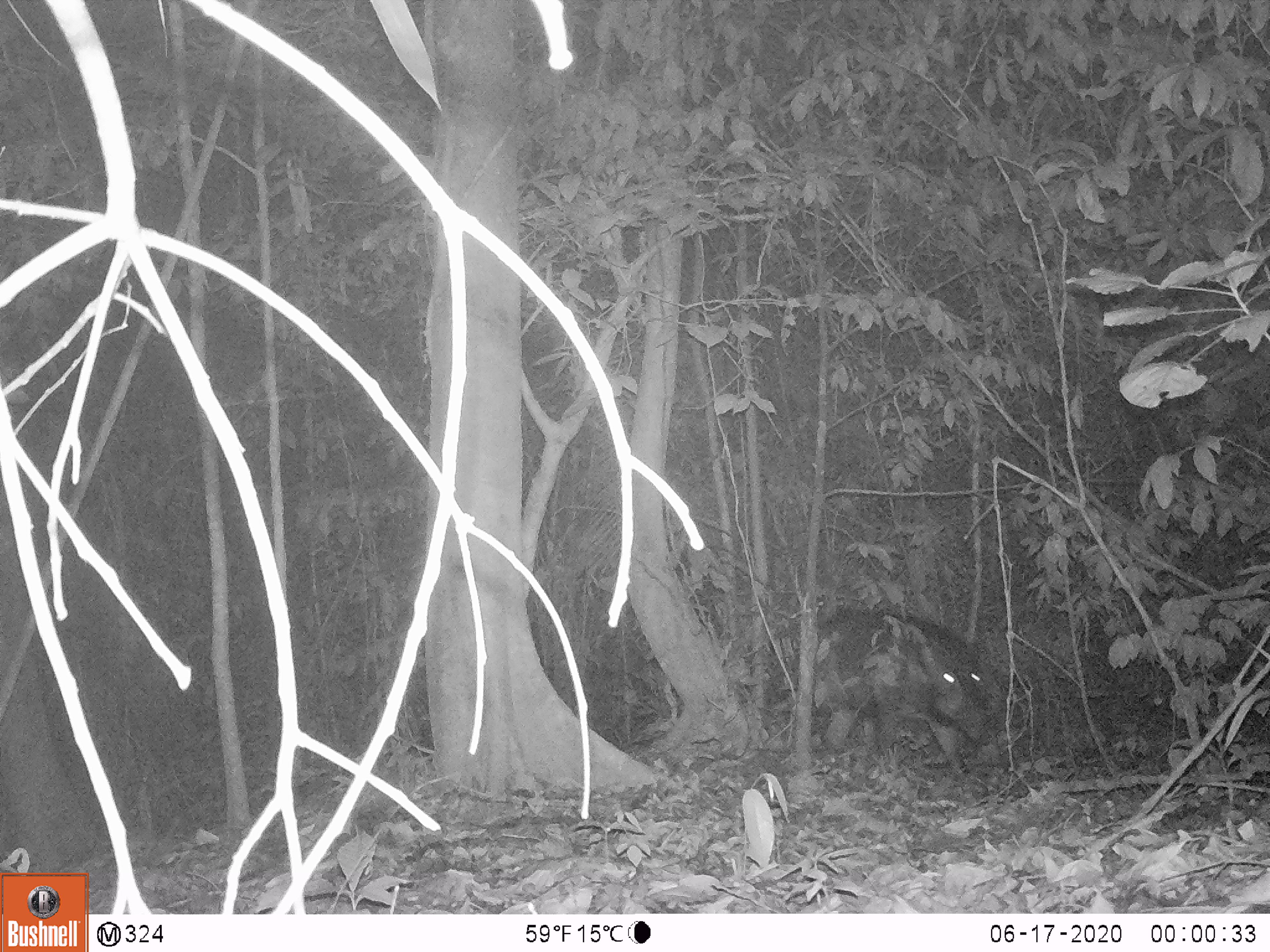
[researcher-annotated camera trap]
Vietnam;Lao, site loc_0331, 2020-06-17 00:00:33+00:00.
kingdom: Animalia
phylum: Chordata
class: Mammalia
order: Artiodactyla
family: Suidae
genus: Sus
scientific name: Sus scrofa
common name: eurasian wild pig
Eurasian wild pig (Sus scrofa). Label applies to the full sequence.